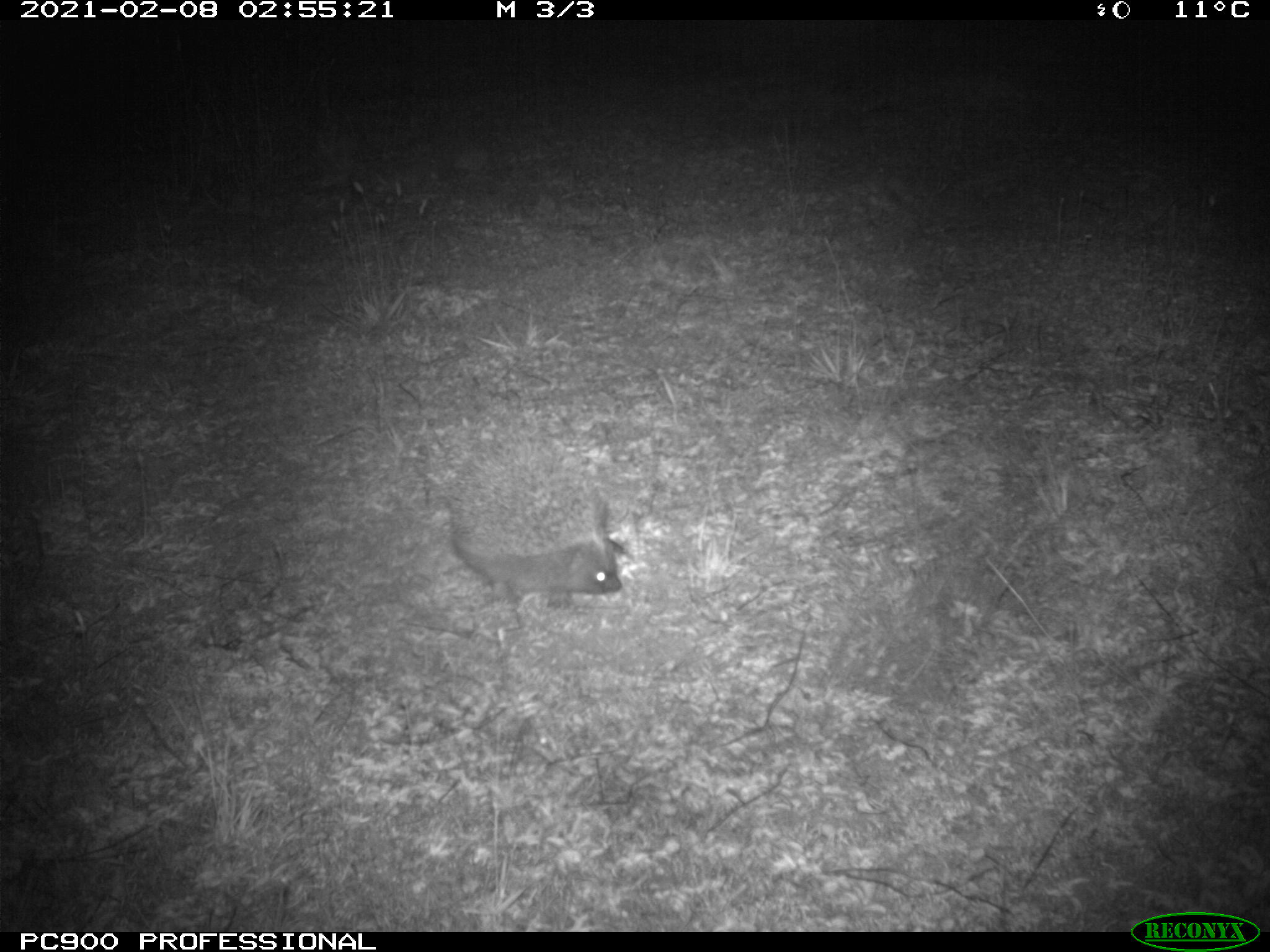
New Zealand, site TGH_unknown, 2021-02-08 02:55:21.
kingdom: Animalia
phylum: Chordata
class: Mammalia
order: Eulipotyphla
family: Erinaceidae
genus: Erinaceus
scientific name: Erinaceus europaeus europaeus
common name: european hedgehog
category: hedgehog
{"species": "hedgehog (european hedgehog) (Erinaceus europaeus europaeus)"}